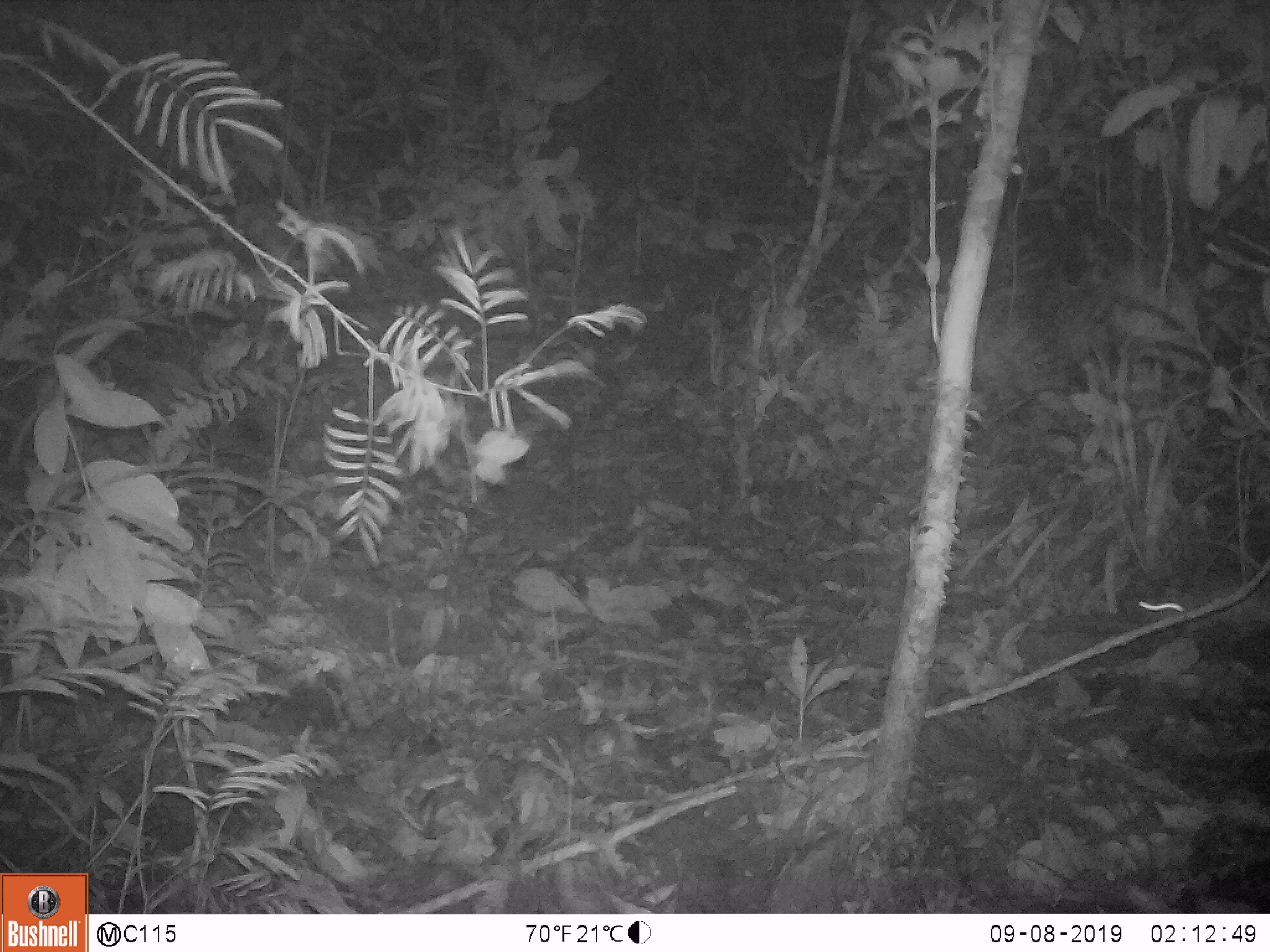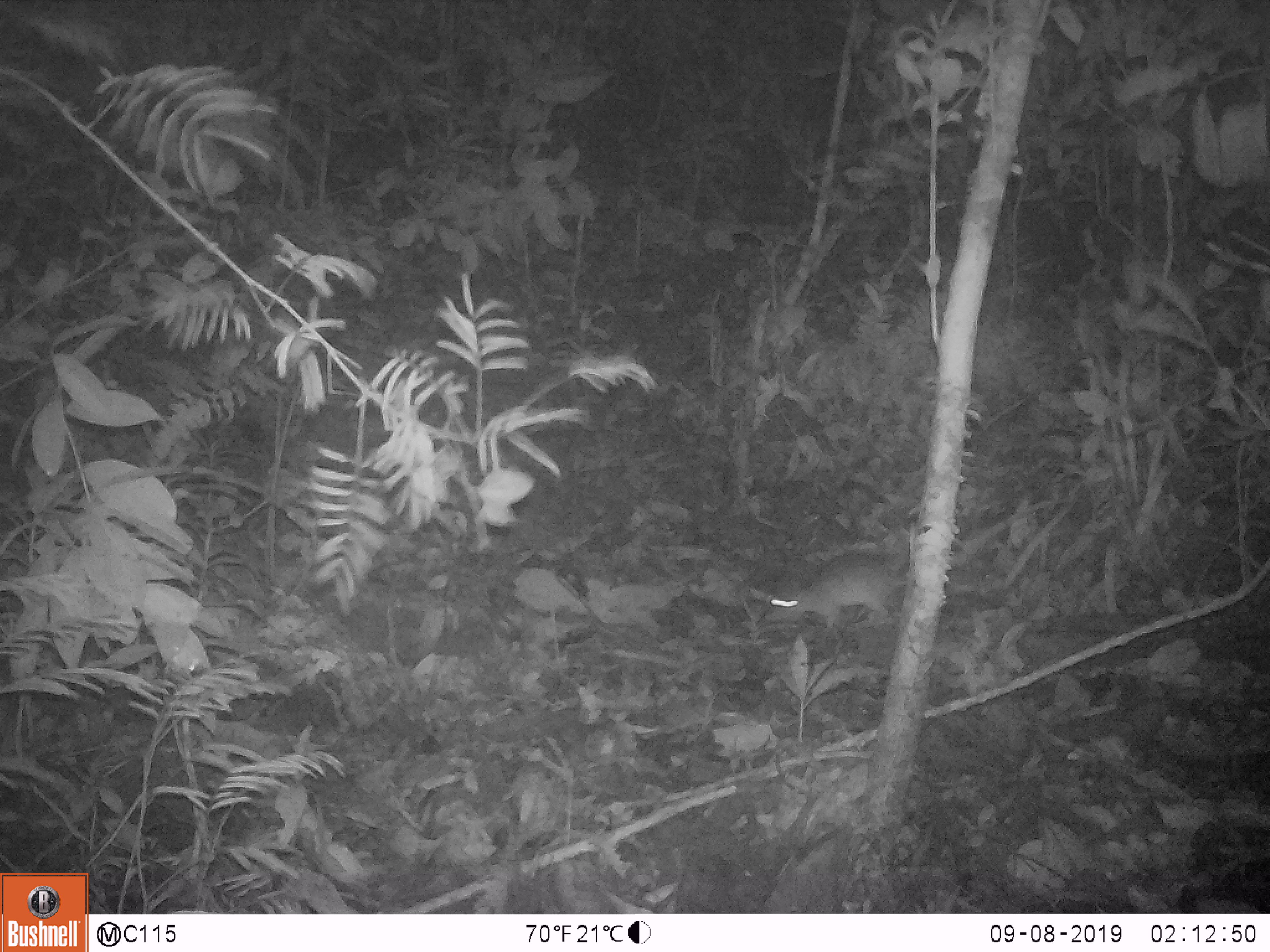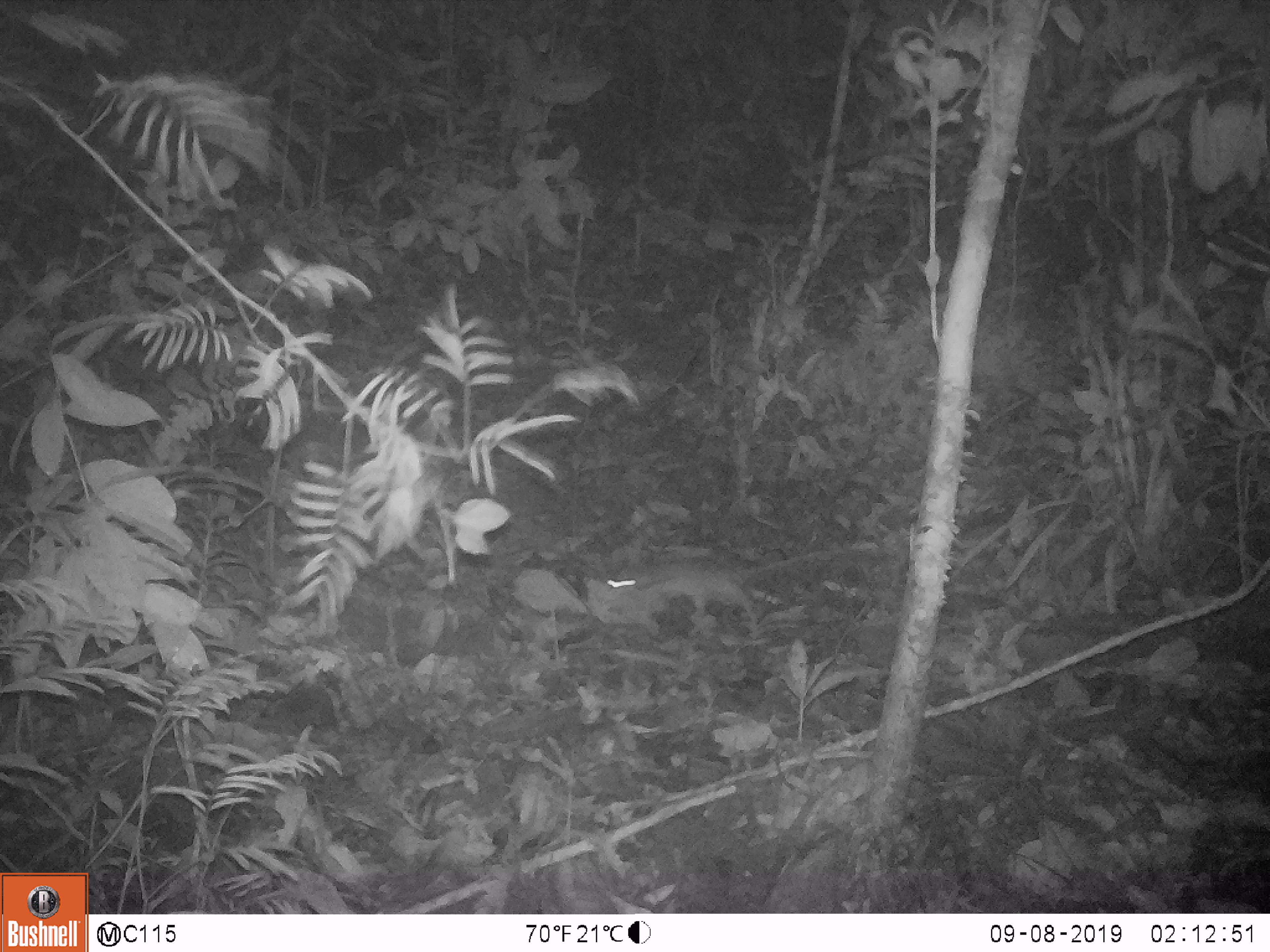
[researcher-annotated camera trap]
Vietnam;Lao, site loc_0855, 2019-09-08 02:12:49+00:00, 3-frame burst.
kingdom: Animalia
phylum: Chordata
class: Mammalia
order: Rodentia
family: Muridae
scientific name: Muridae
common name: old-world mice and rats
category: unidentified murid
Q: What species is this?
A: Unidentified murid (old-world mice and rats) (Muridae).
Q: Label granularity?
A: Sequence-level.